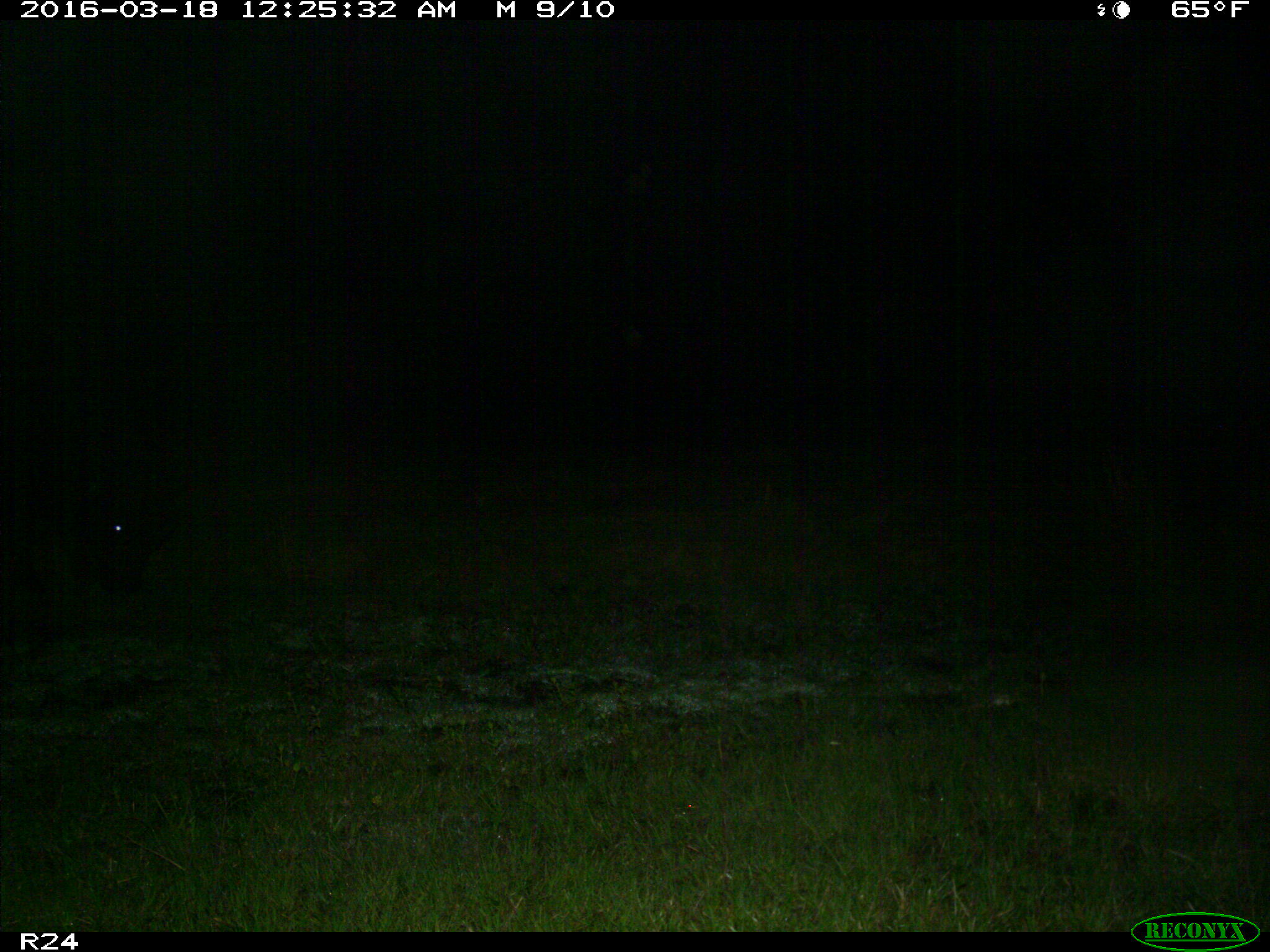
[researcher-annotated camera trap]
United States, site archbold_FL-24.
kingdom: Animalia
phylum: Chordata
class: Mammalia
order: Artiodactyla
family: Bovidae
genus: Bos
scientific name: Bos taurus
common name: domestic cow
Bos taurus (domestic cow).